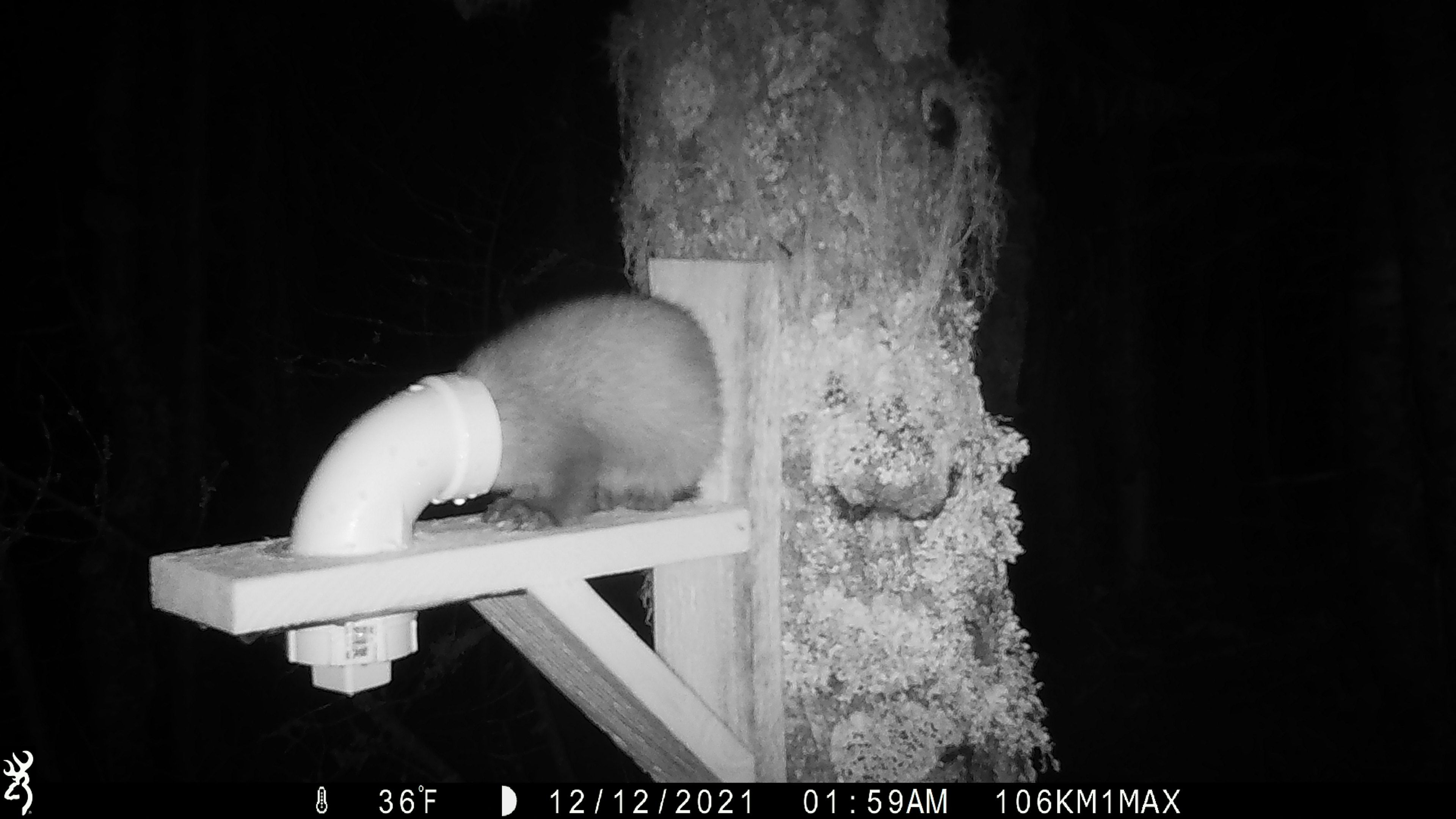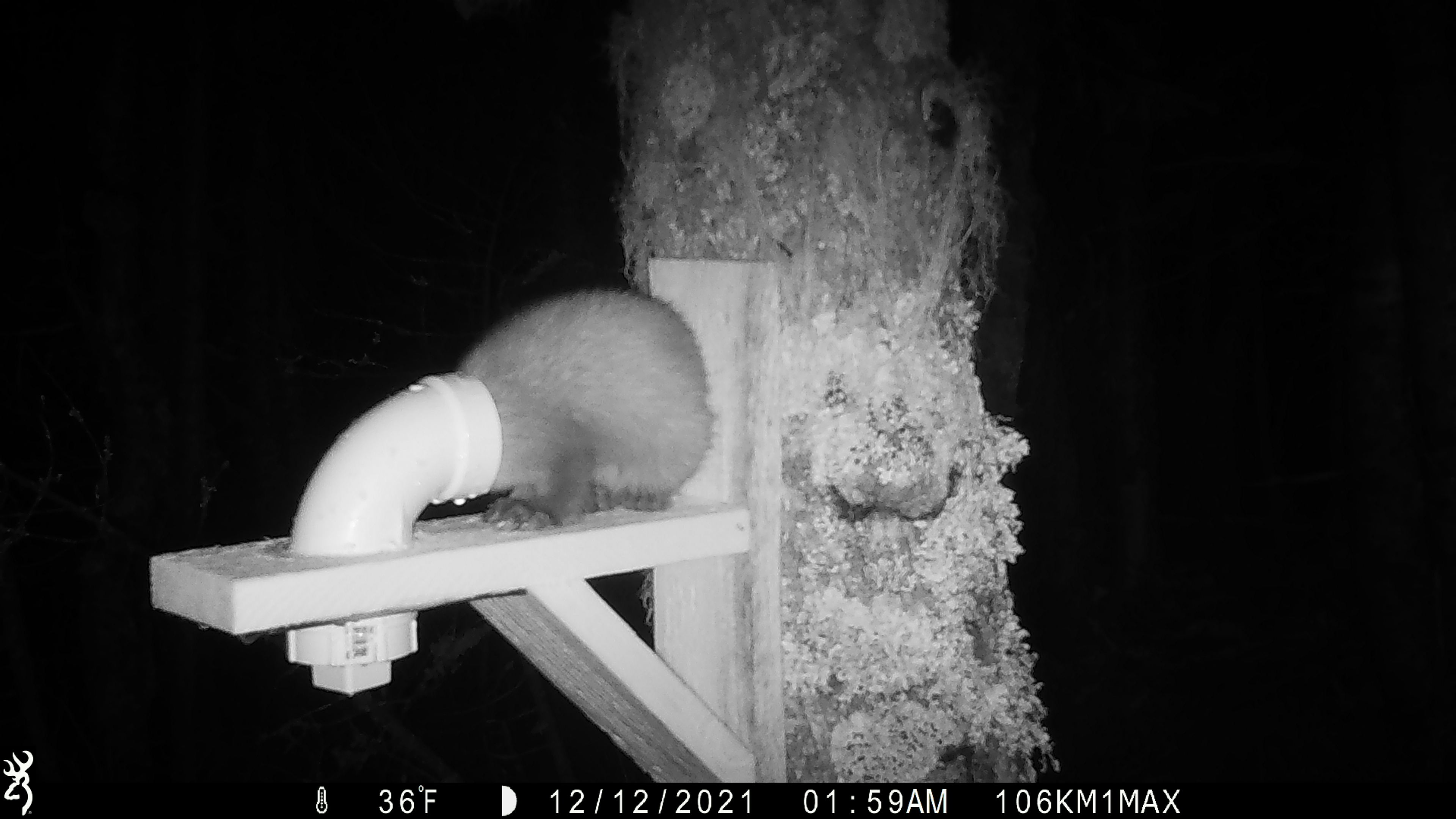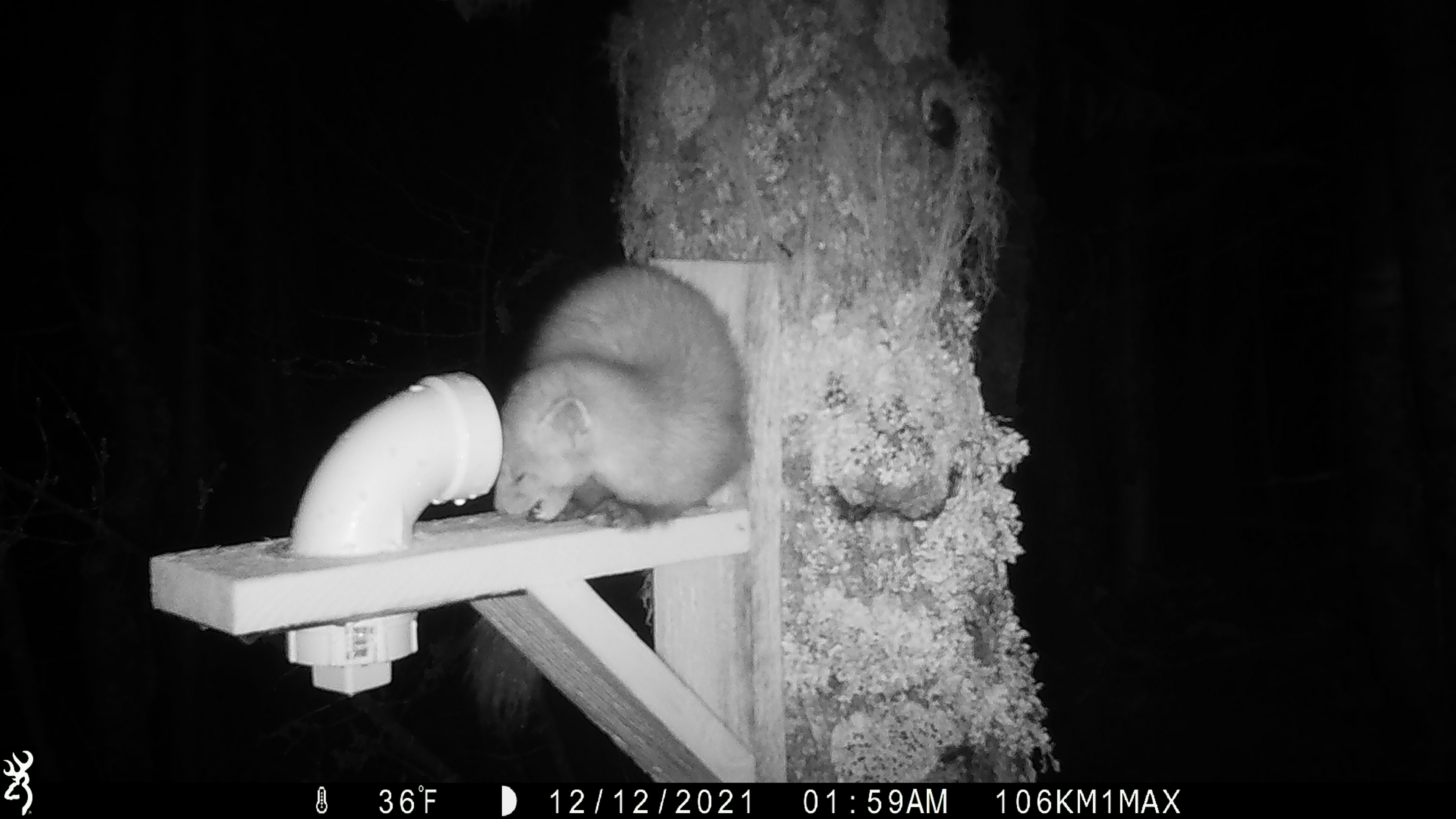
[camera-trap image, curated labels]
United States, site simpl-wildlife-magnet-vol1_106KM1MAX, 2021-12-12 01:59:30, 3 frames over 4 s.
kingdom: Animalia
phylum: Chordata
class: Mammalia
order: Carnivora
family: Mustelidae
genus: Martes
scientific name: Martes americana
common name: american marten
American marten (Martes americana).